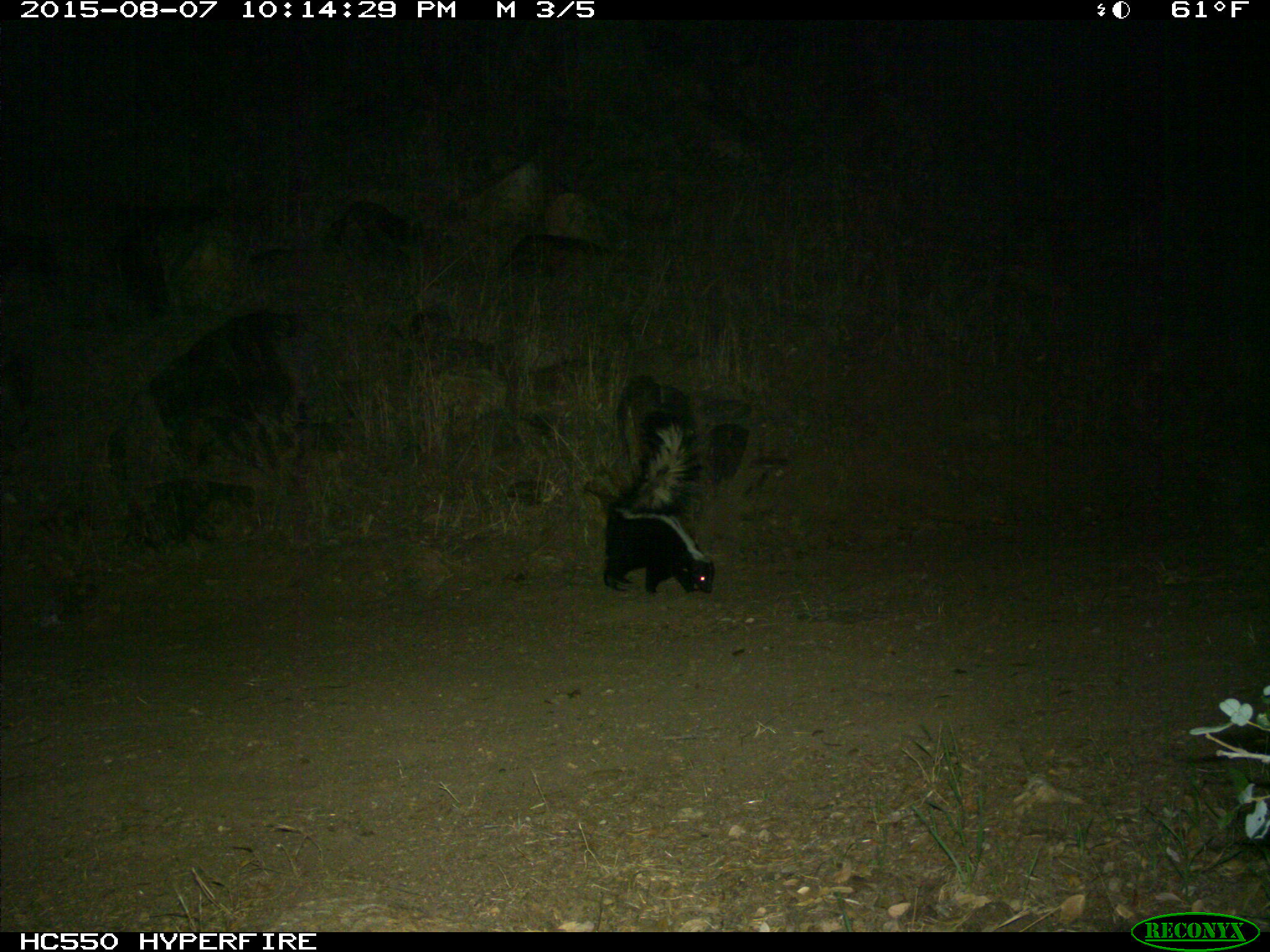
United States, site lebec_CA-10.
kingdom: Animalia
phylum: Chordata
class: Mammalia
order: Carnivora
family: Mephitidae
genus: Mephitis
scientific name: Mephitis mephitis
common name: striped skunk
Mephitis mephitis (striped skunk).